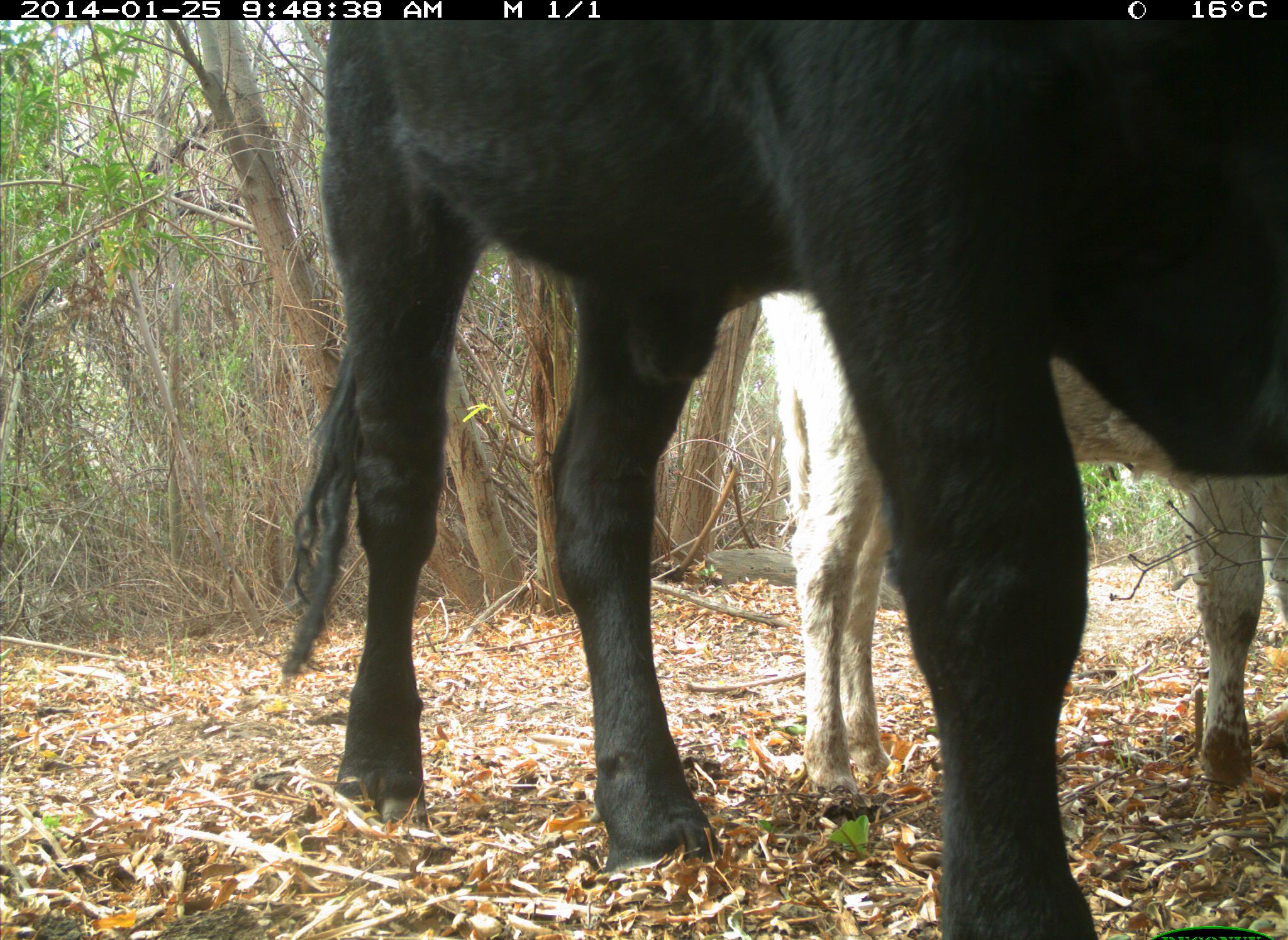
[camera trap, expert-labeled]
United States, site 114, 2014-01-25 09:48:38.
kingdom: Animalia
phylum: Chordata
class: Mammalia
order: Artiodactyla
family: Bovidae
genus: Bos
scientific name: Bos taurus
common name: cow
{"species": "cow (Bos taurus)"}